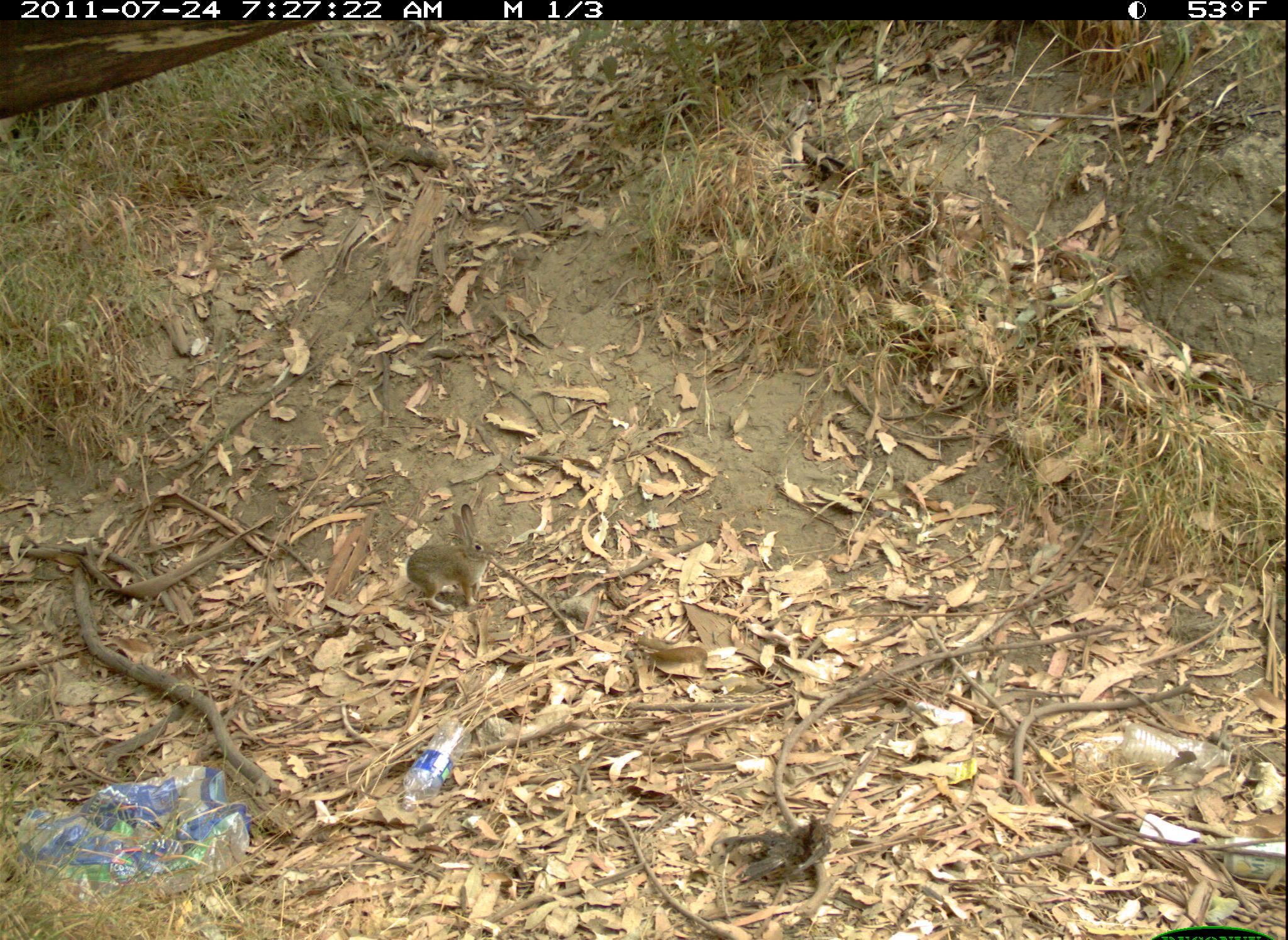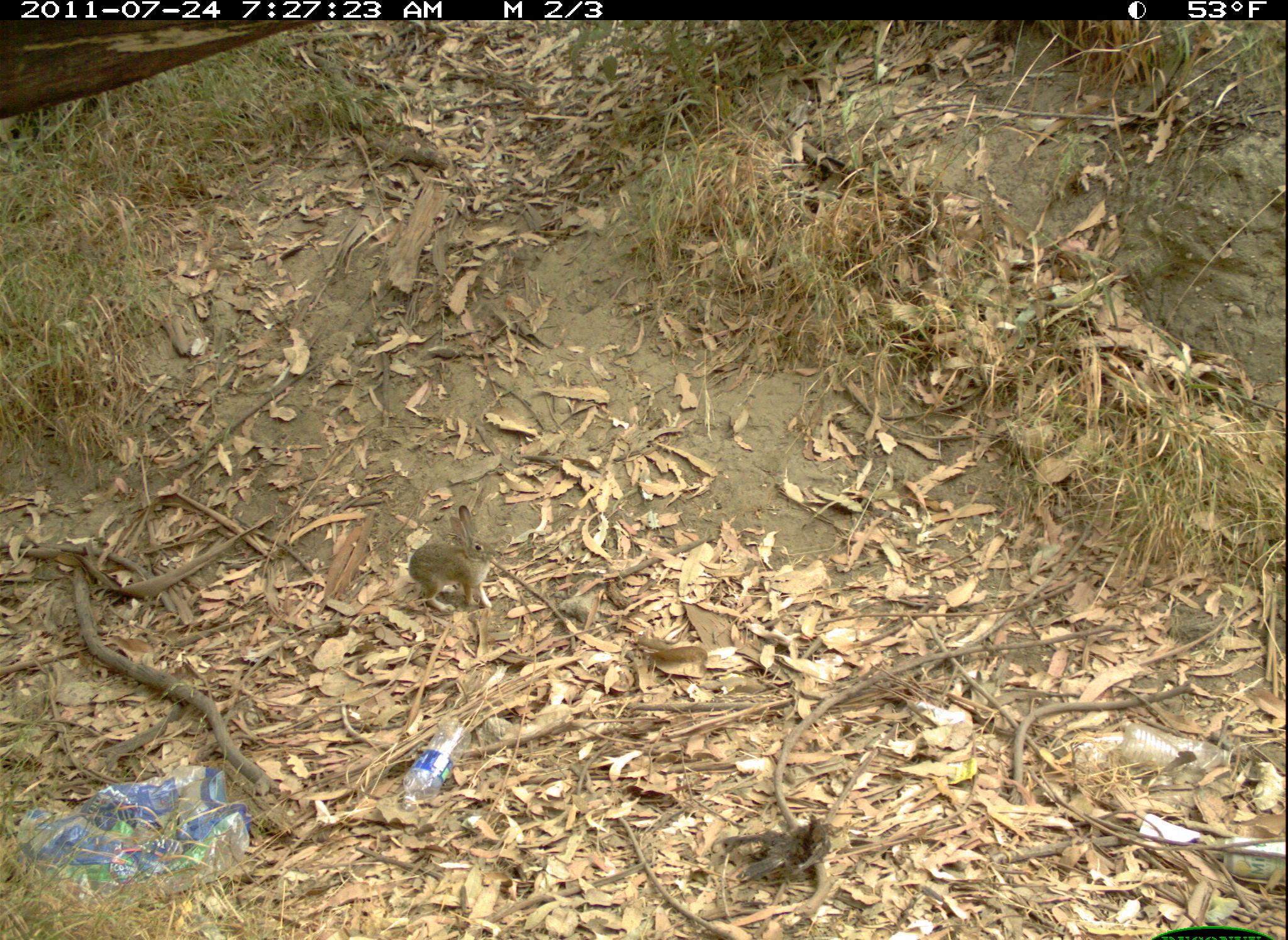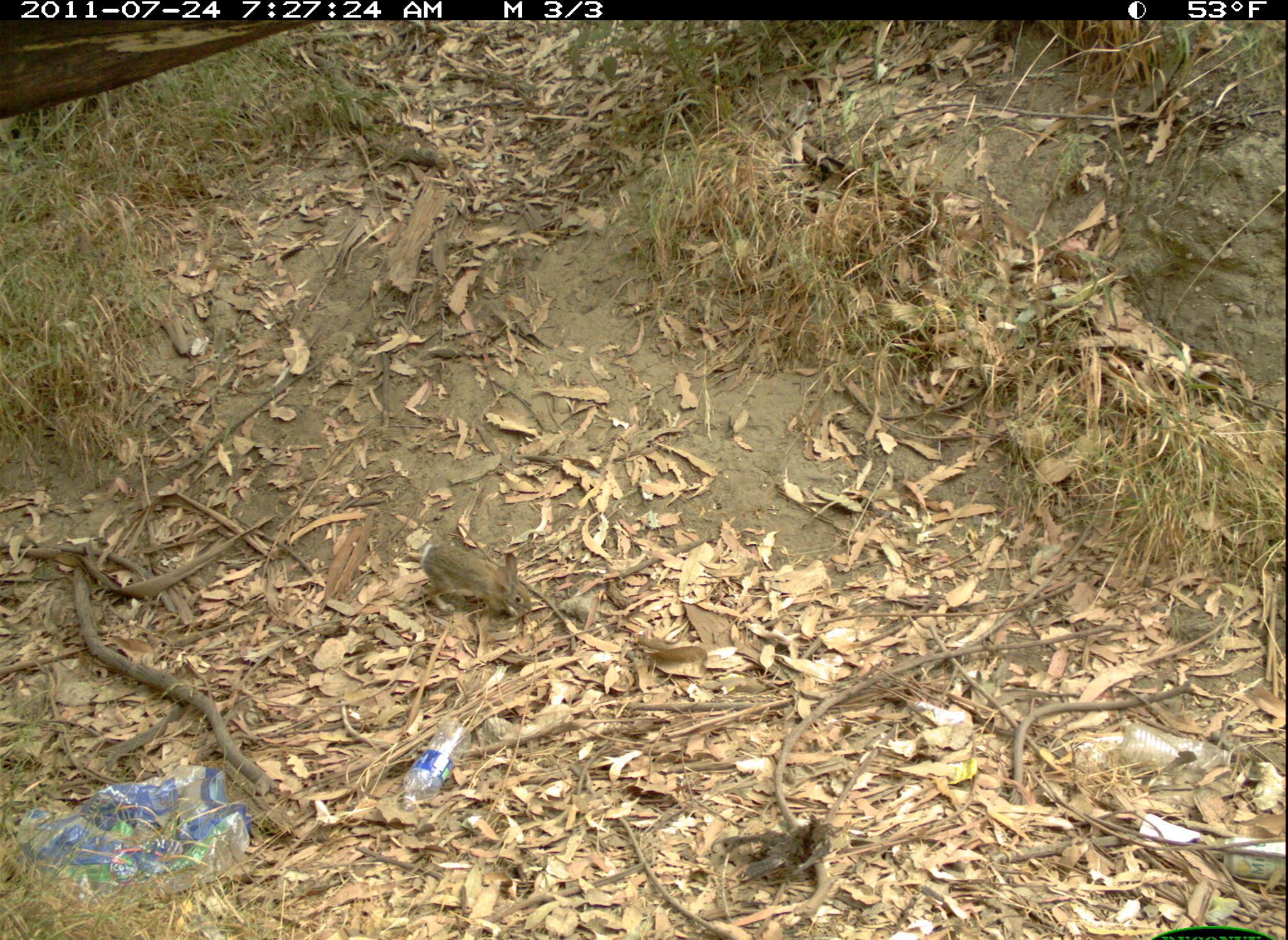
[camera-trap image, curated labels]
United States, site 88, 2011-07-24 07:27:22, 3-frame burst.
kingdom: Animalia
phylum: Chordata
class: Mammalia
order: Lagomorpha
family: Leporidae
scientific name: Leporidae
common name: rabbits and hares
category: rabbit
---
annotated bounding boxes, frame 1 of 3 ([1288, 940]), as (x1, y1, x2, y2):
rabbit: (406, 506, 499, 617)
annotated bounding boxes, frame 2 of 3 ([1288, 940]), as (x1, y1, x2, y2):
rabbit: (404, 501, 507, 617)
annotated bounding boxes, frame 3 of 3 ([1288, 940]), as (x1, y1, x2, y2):
rabbit: (417, 536, 546, 620)